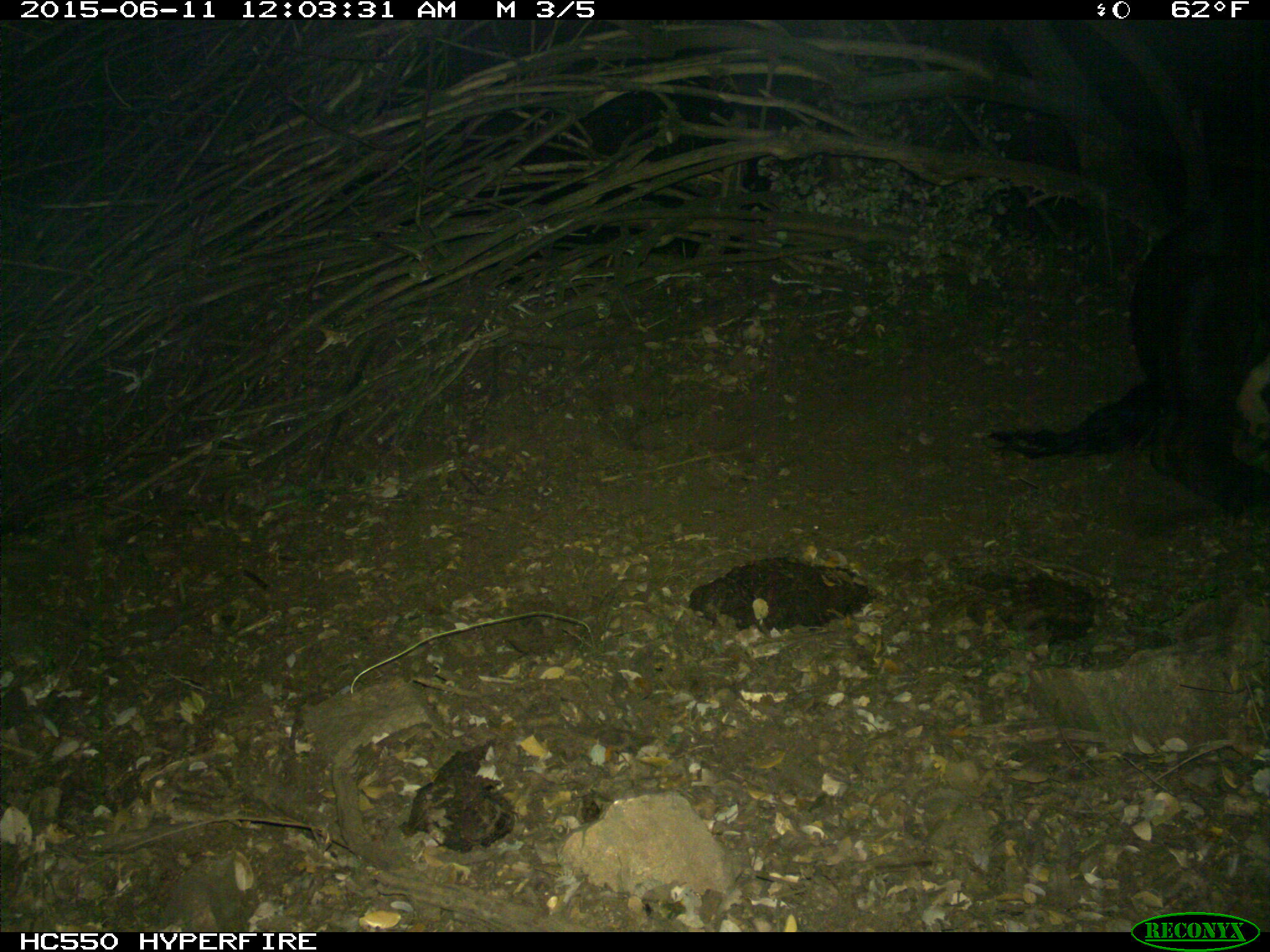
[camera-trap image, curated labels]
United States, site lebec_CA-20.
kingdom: Animalia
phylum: Chordata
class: Mammalia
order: Artiodactyla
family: Bovidae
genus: Bos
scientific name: Bos taurus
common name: domestic cow